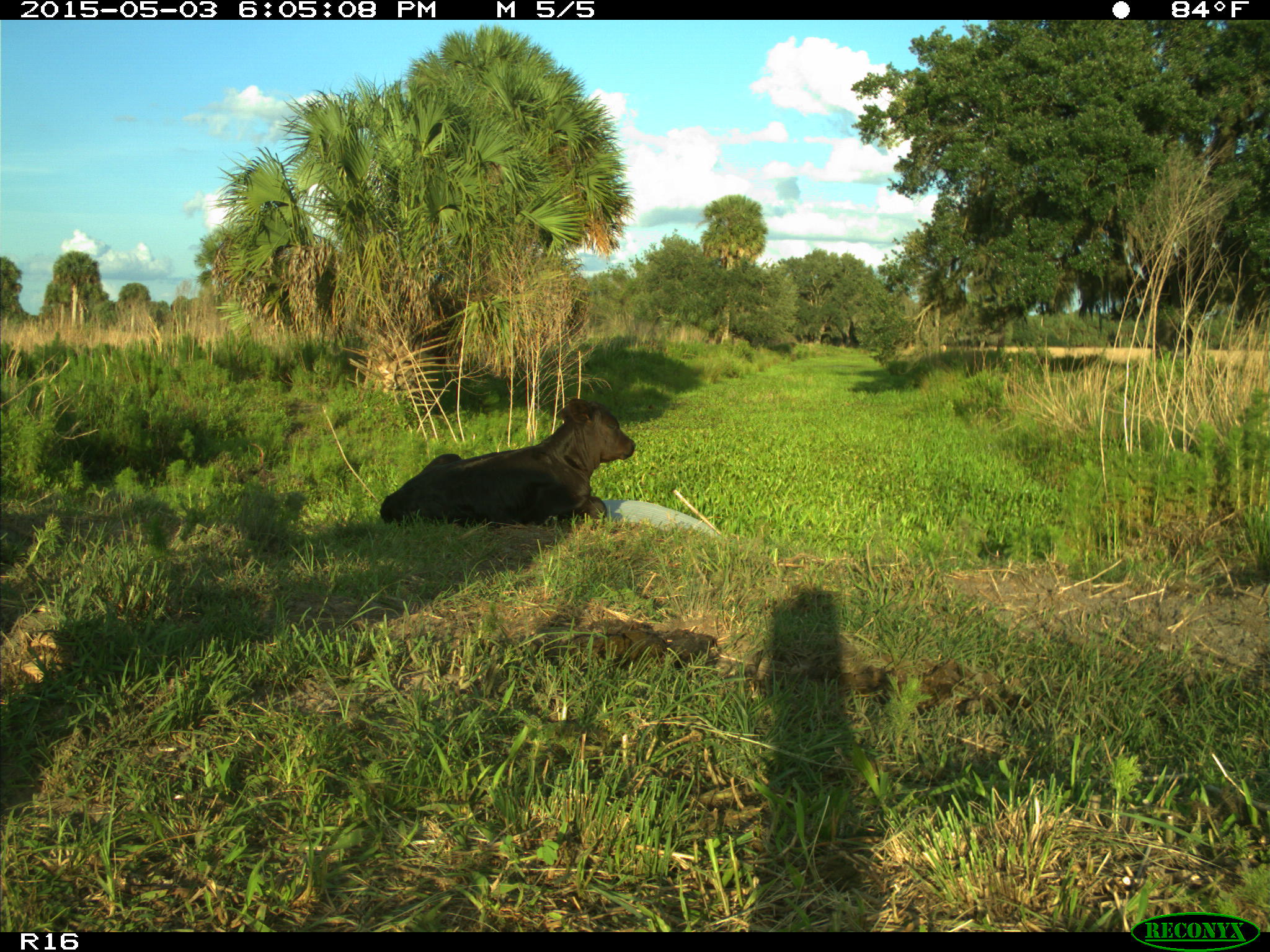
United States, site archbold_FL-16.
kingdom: Animalia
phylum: Chordata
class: Mammalia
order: Artiodactyla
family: Bovidae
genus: Bos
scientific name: Bos taurus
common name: domestic cow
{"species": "Bos taurus (domestic cow)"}